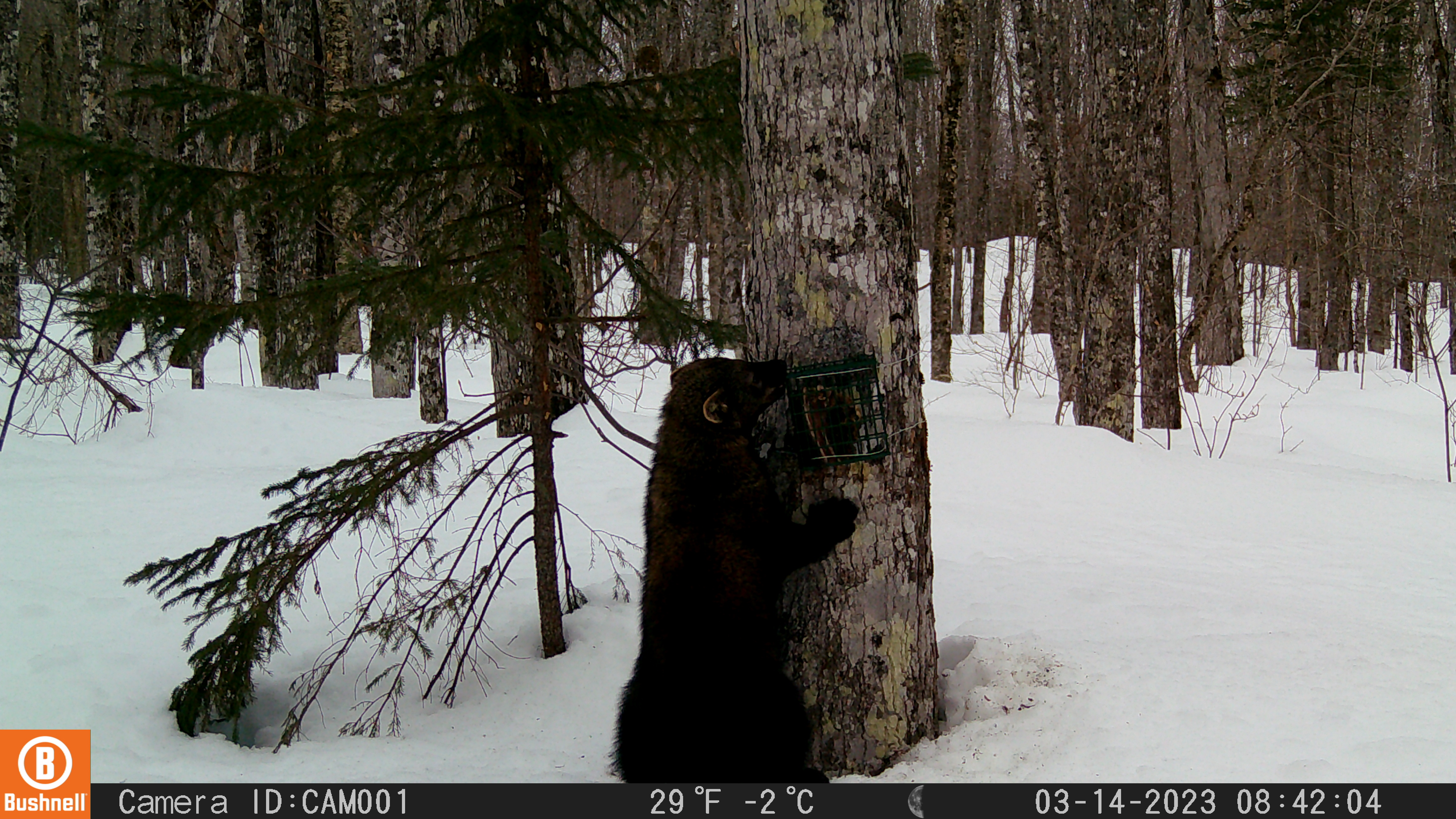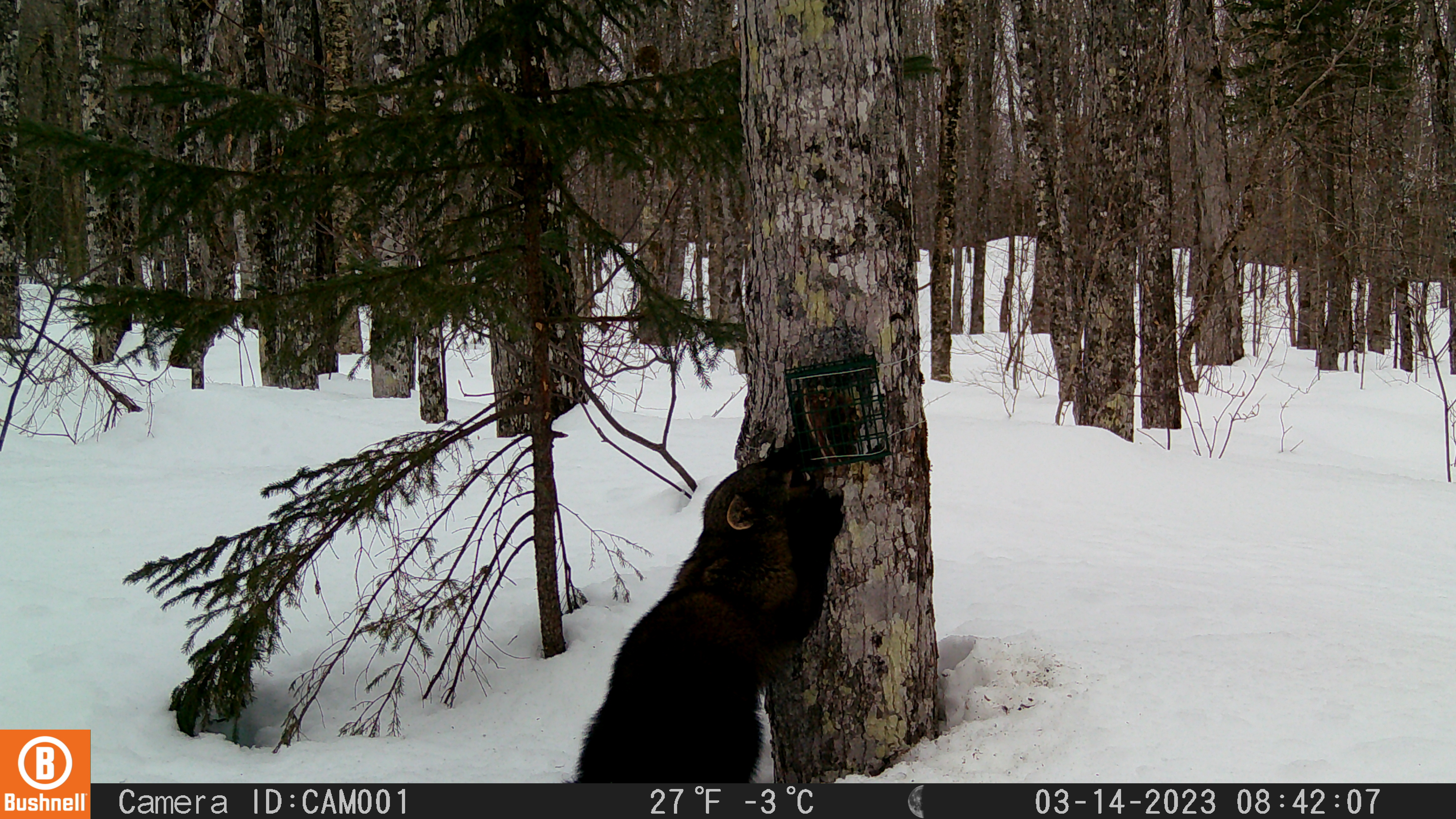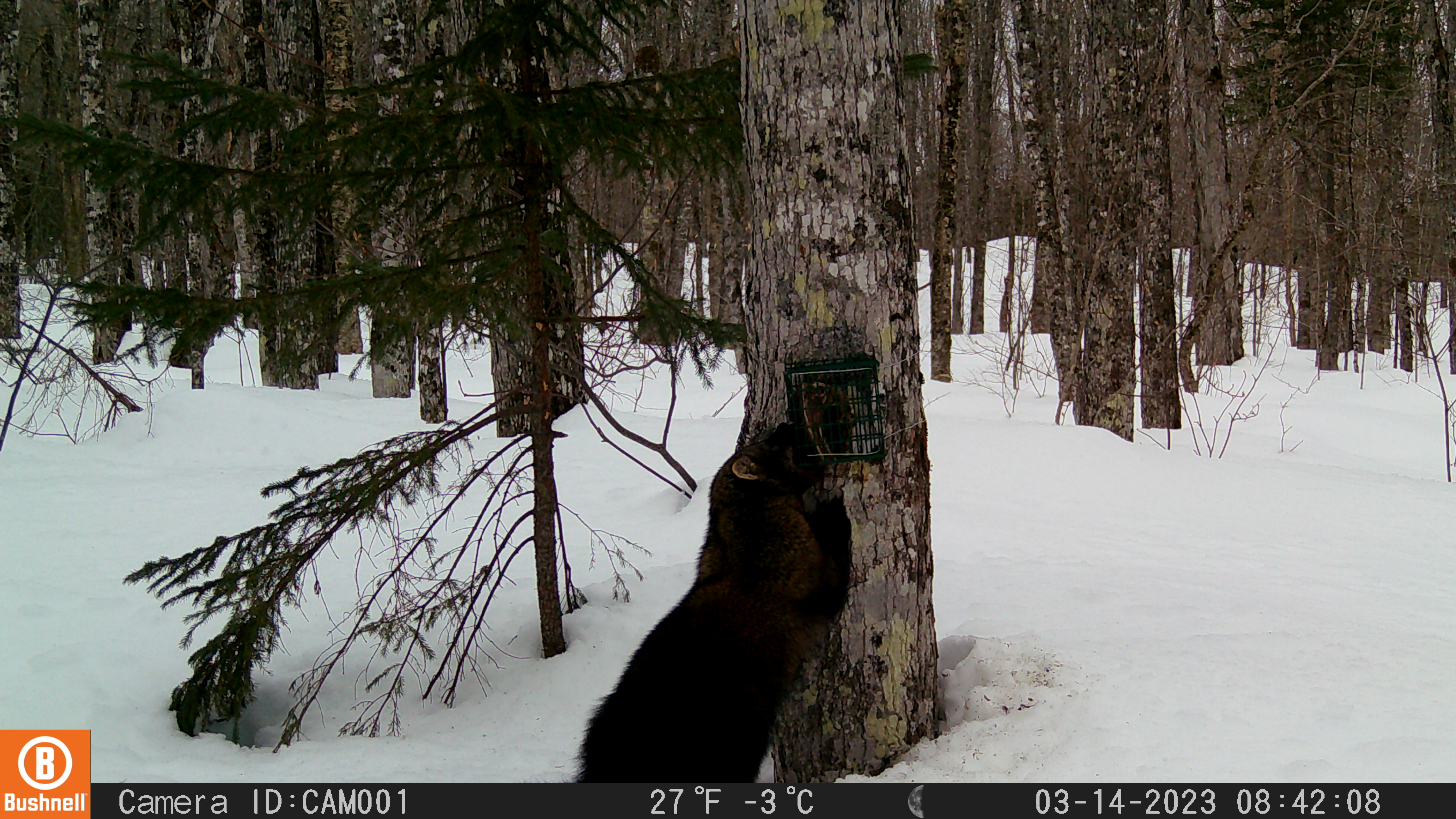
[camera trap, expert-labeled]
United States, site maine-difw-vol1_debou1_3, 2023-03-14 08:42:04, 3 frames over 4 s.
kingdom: Animalia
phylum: Chordata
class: Mammalia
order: Carnivora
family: Mustelidae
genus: Pekania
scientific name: Pekania pennanti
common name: fisher